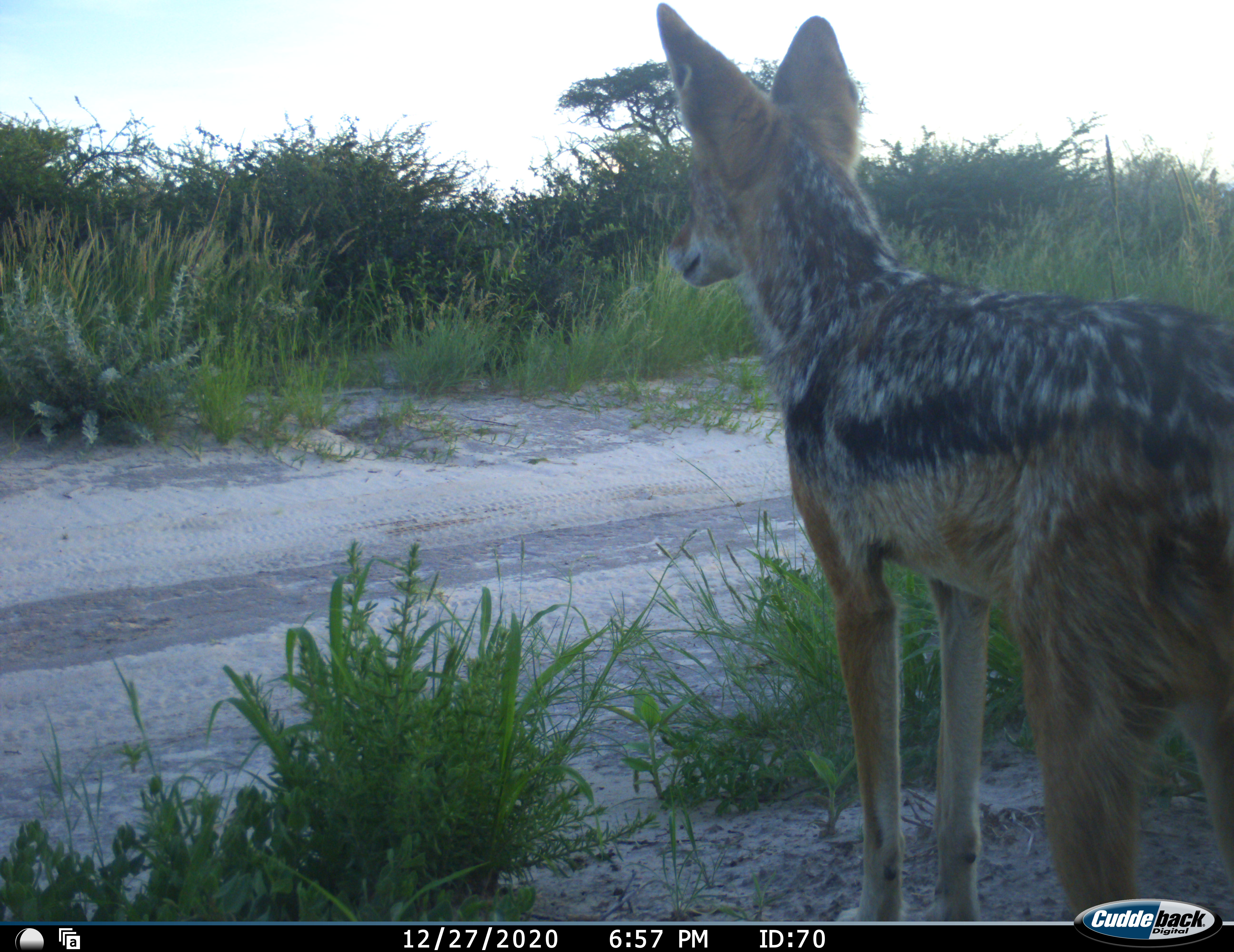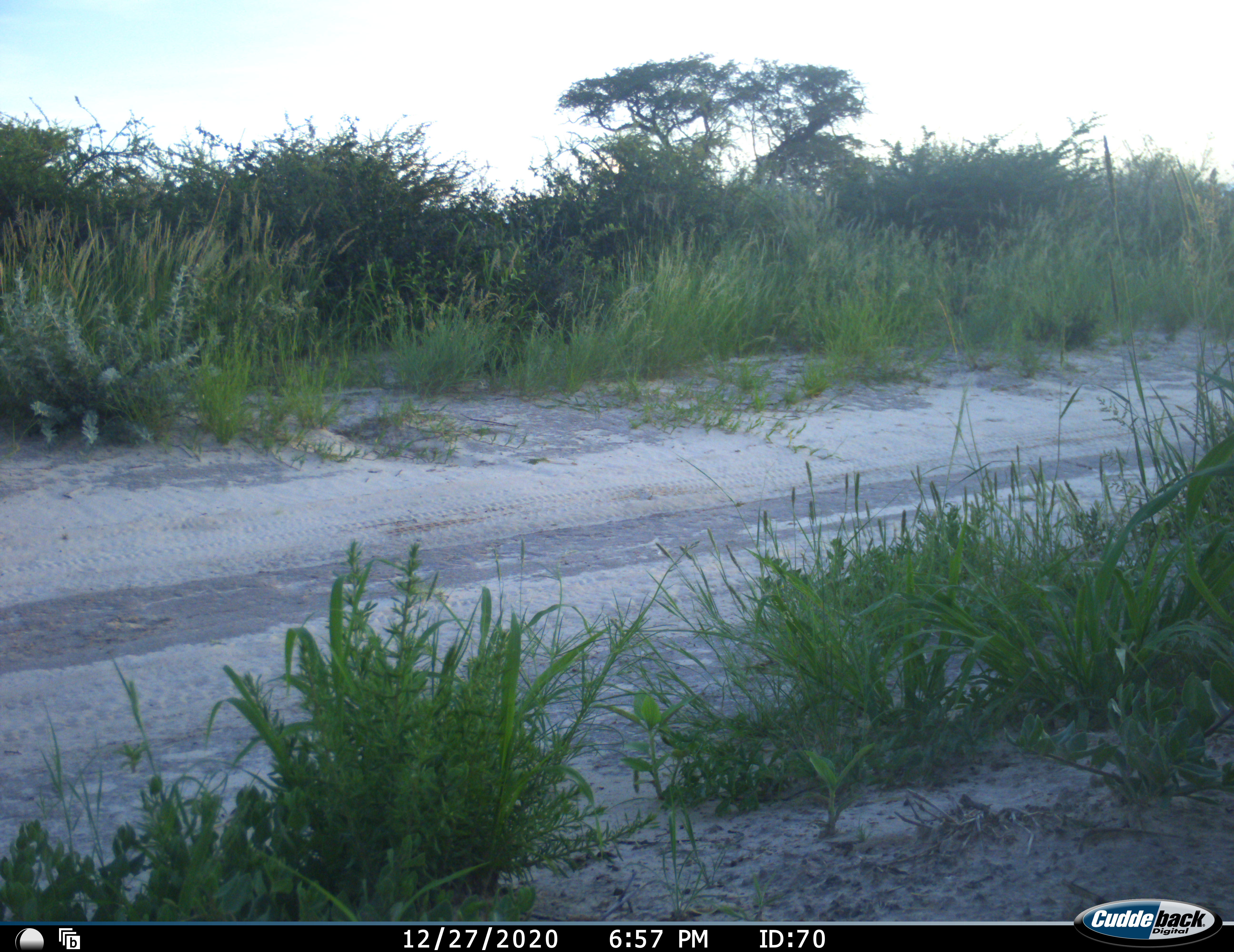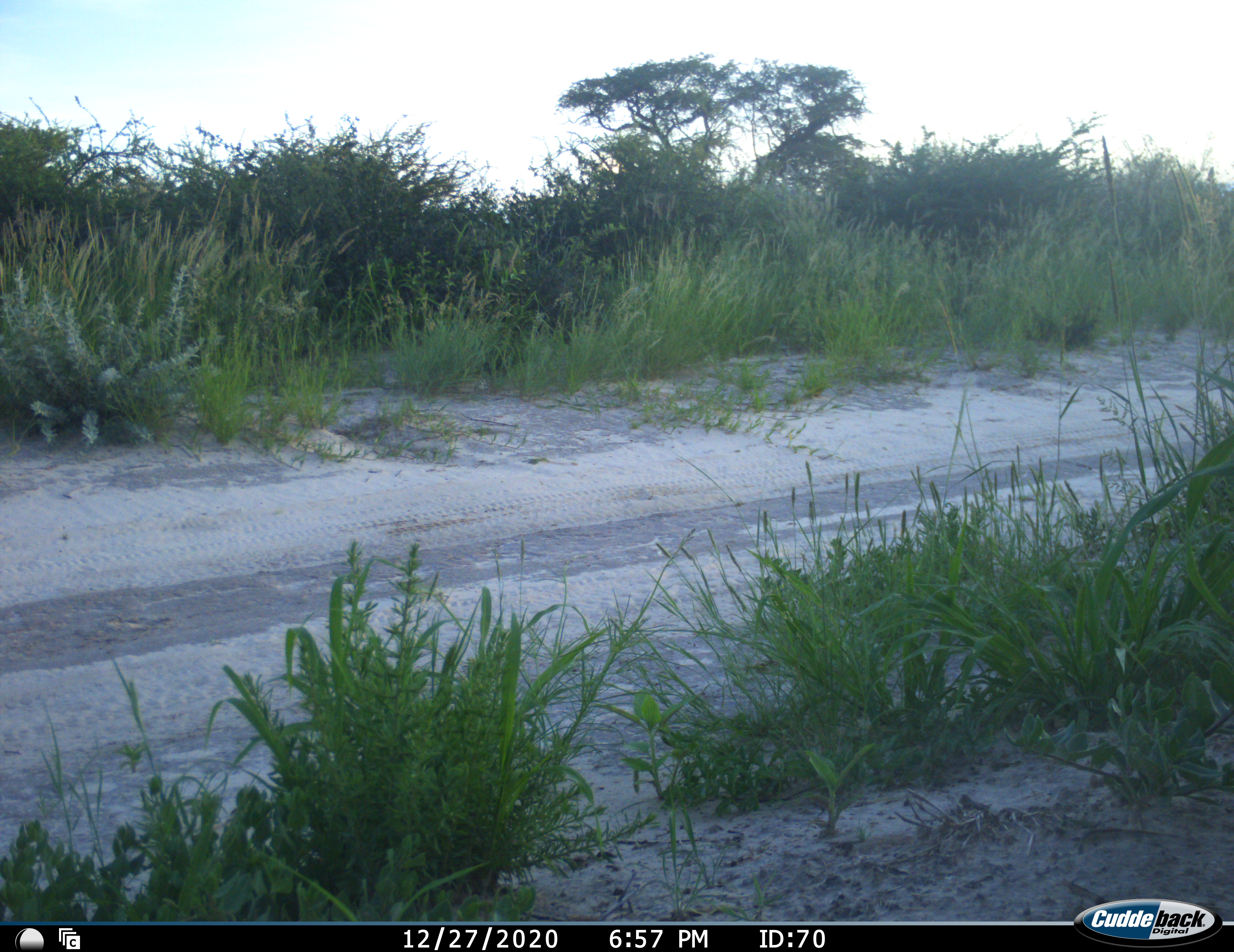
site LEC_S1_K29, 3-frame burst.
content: unidentified animal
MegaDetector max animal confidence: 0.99